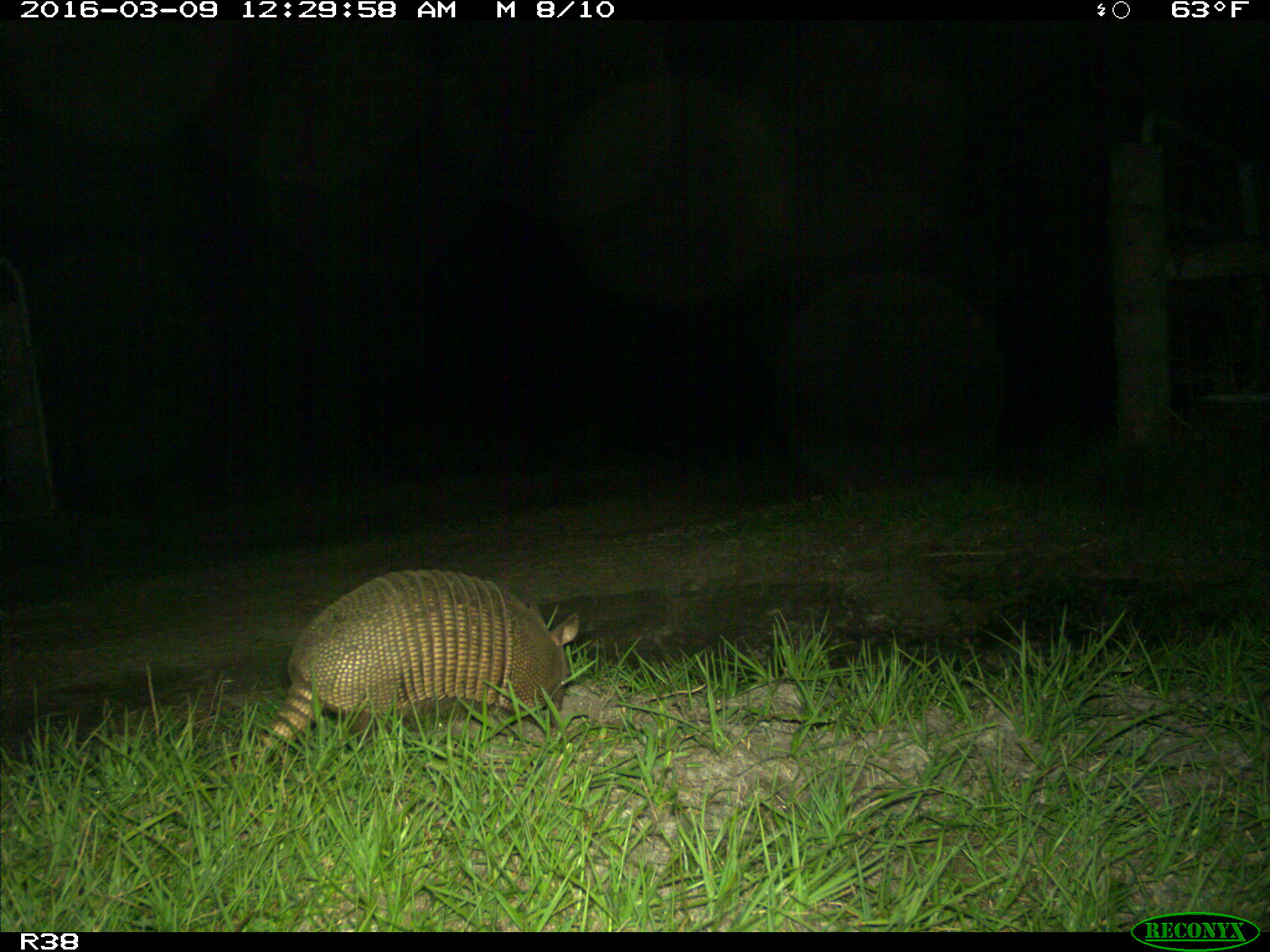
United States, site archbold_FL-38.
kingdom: Animalia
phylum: Chordata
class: Mammalia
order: Cingulata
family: Dasypodidae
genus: Dasypus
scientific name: Dasypus novemcinctus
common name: nine-banded armadillo